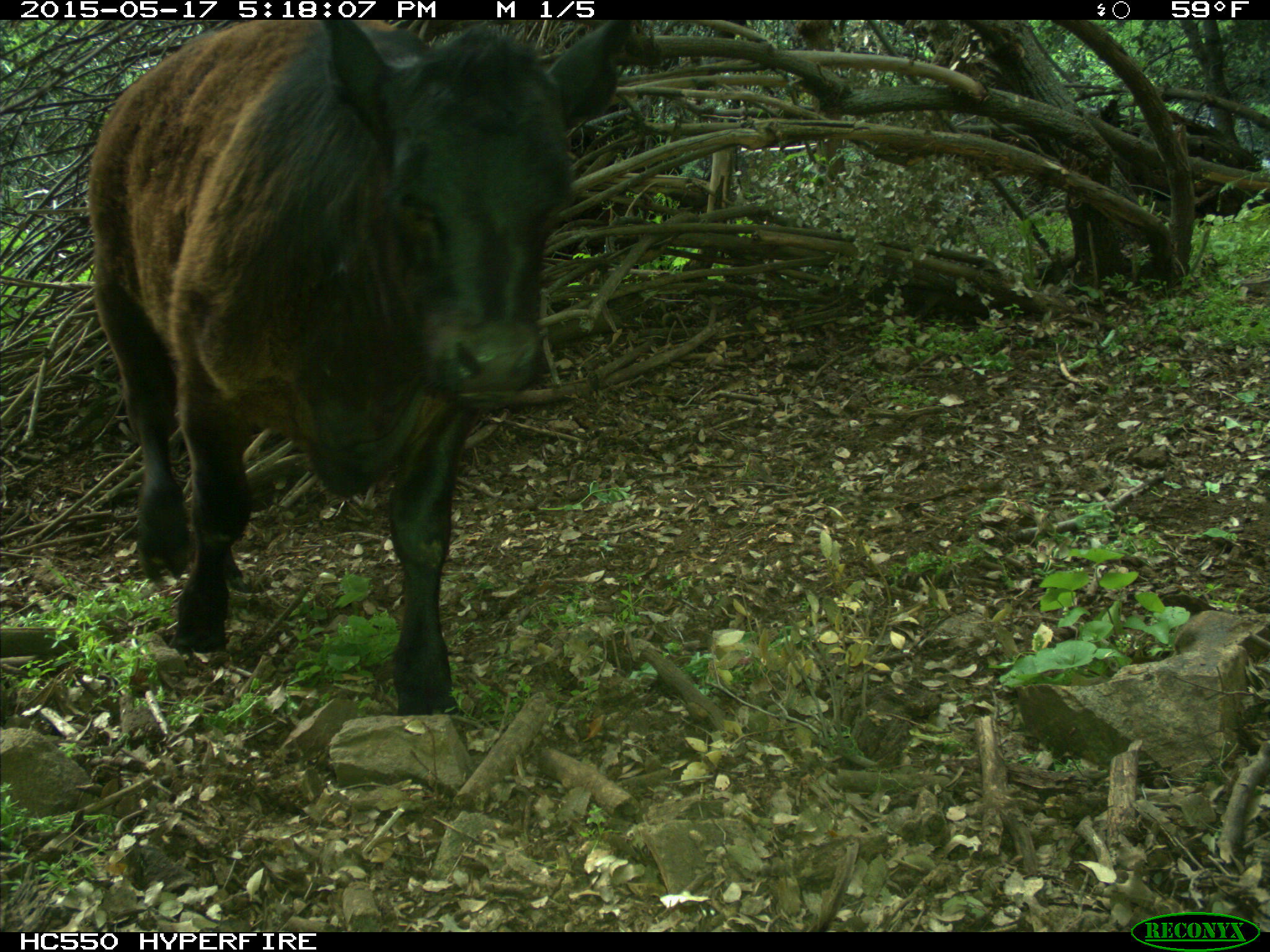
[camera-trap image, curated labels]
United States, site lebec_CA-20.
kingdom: Animalia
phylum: Chordata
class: Mammalia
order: Artiodactyla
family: Bovidae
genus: Bos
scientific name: Bos taurus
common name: domestic cow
Bos taurus (domestic cow).